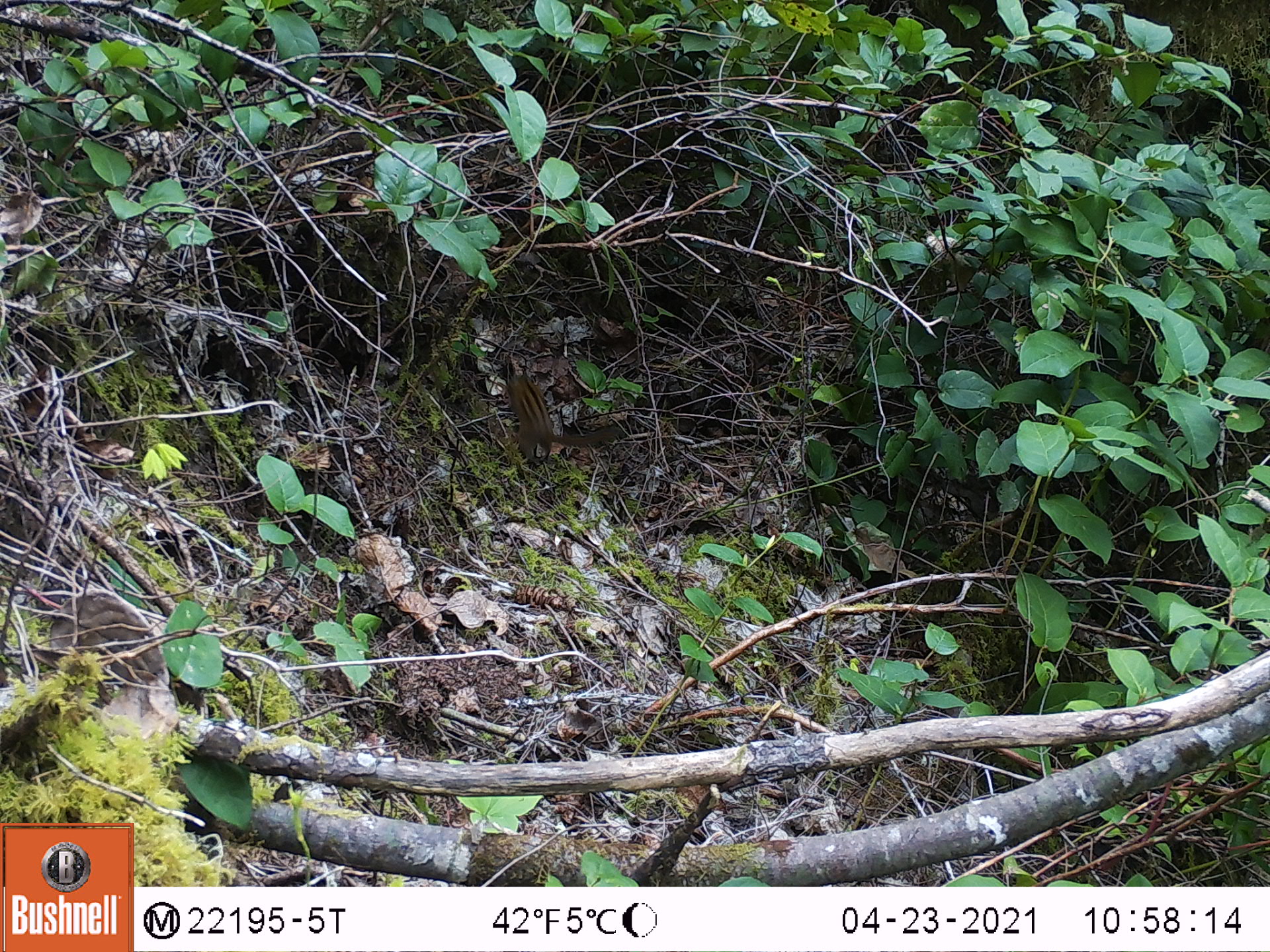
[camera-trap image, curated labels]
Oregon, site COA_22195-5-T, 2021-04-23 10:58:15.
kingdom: Animalia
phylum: Chordata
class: Mammalia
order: Rodentia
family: Sciuridae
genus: Neotamias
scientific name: Neotamias townsendii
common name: townsend's chipmunk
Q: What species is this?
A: Townsend's chipmunk (Neotamias townsendii).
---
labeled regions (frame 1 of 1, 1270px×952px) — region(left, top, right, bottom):
townsend's chipmunk: region(464, 350, 636, 483)